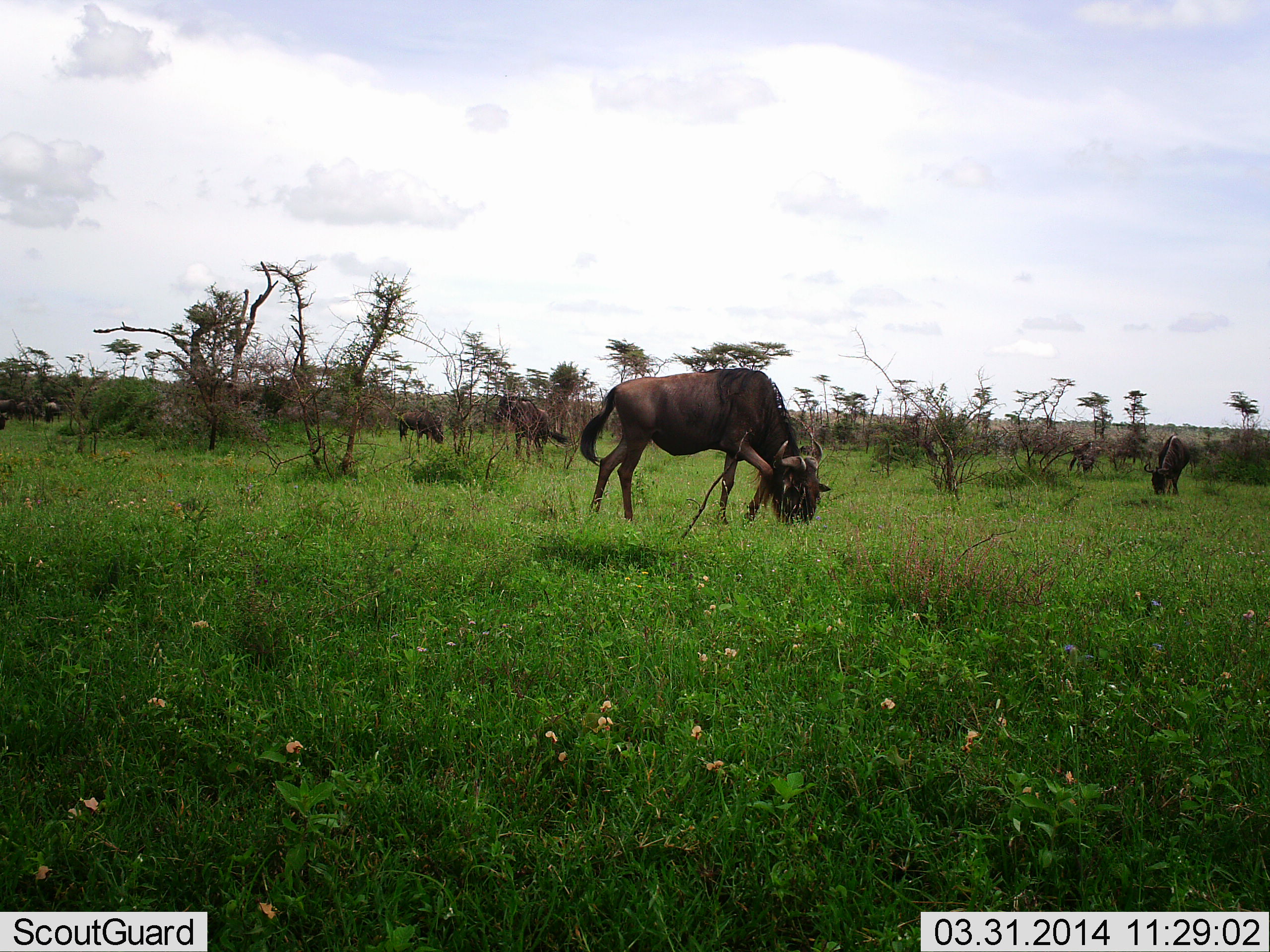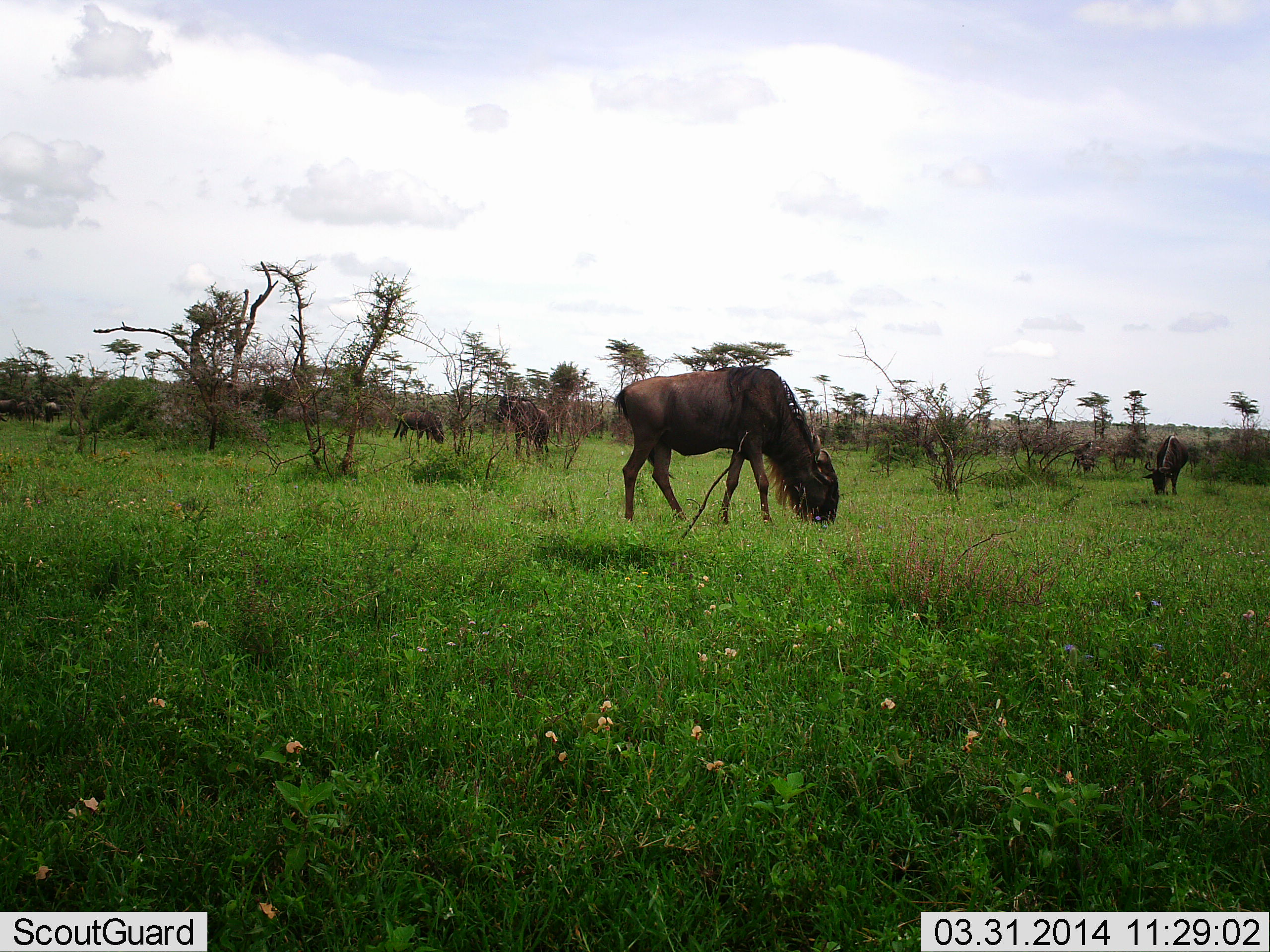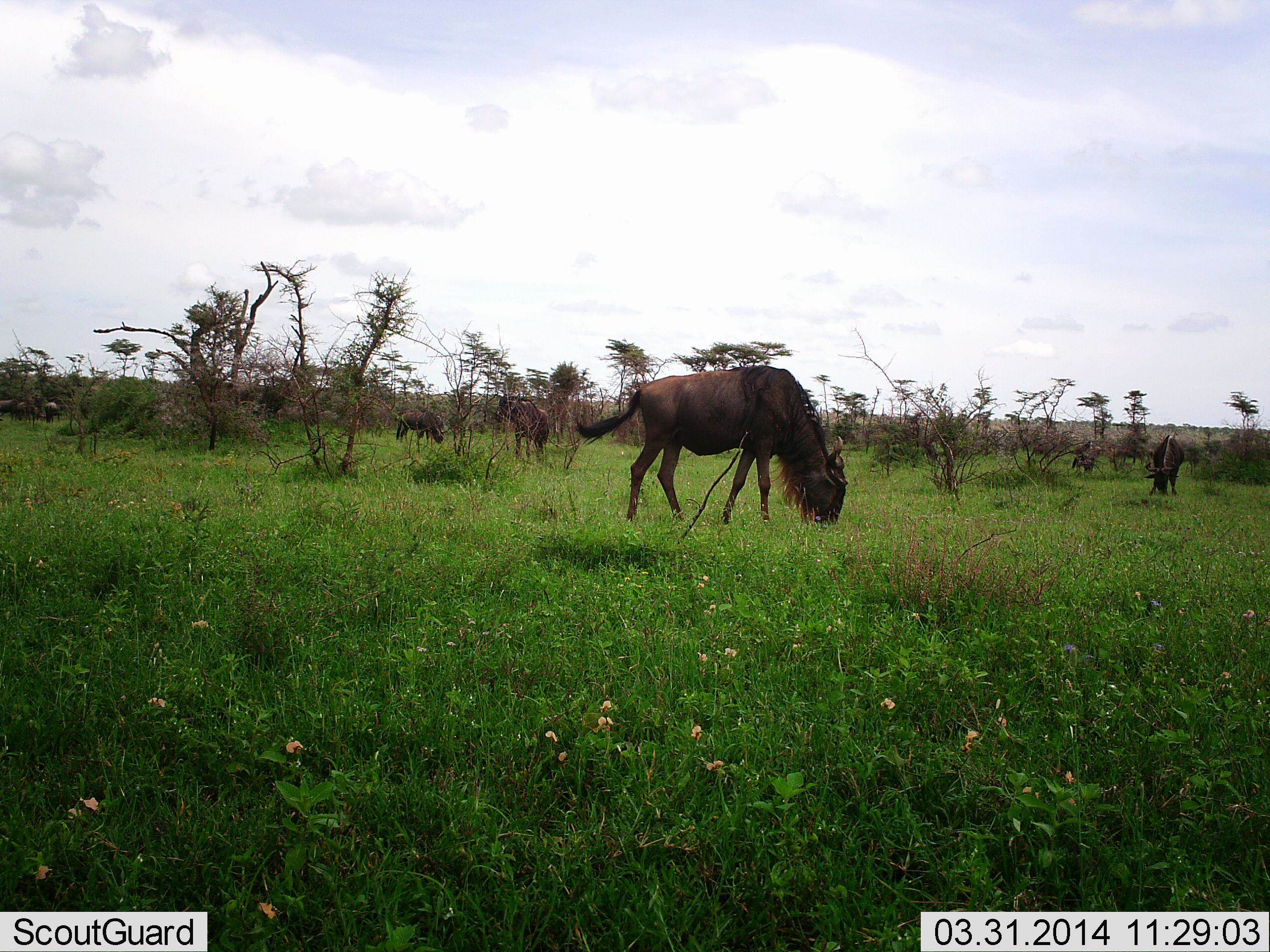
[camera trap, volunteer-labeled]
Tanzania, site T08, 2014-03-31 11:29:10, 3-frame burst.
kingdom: Animalia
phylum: Chordata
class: Mammalia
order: Artiodactyla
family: Bovidae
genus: Connochaetes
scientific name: Connochaetes taurinus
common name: blue wildebeest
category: wildebeest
Wildebeest (blue wildebeest) (Connochaetes taurinus), count 5. Behavior (volunteer vote fractions): standing 39%, resting 7%, moving 18%, interacting 2%. Young present (vote fraction): 0%. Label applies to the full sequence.